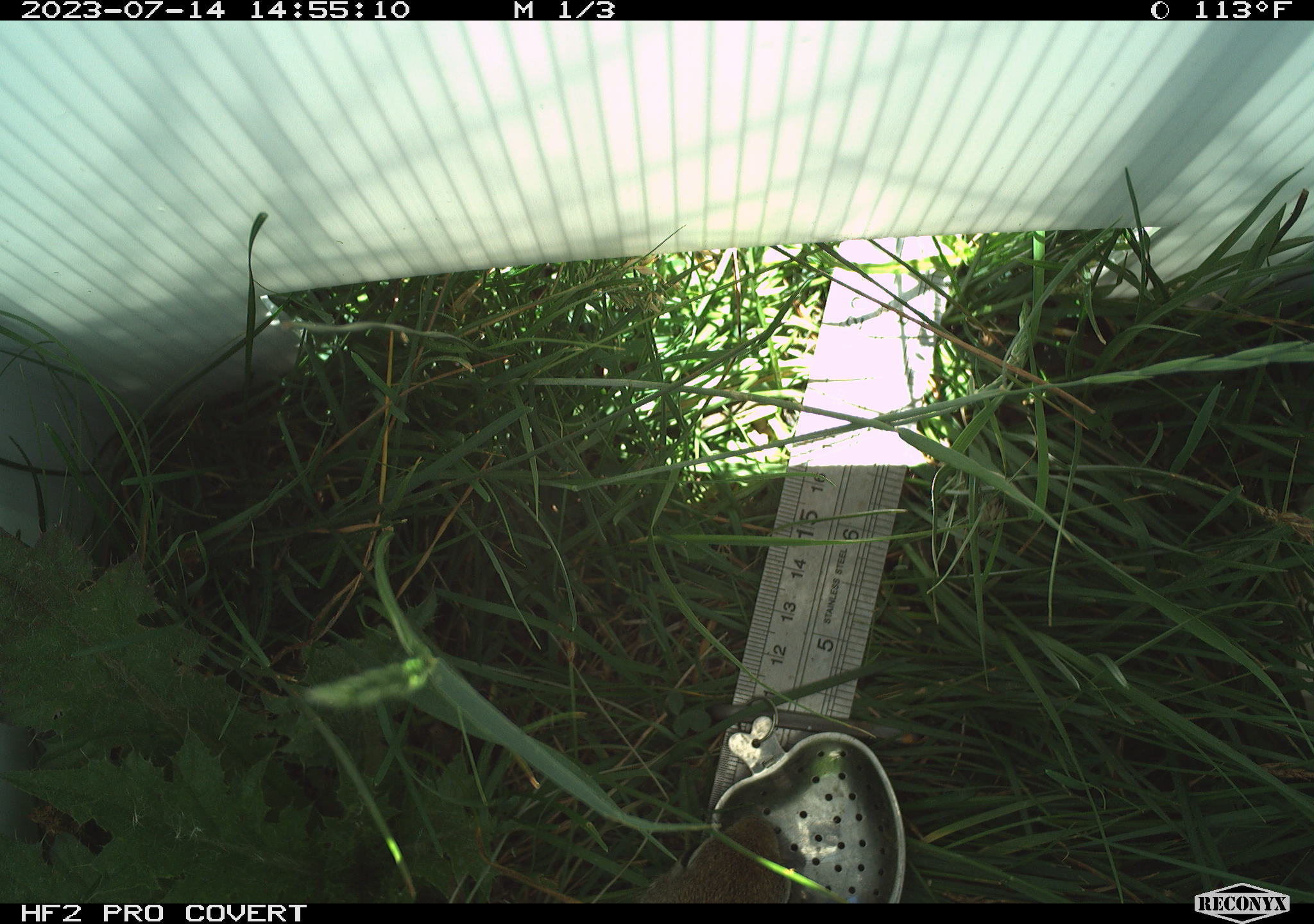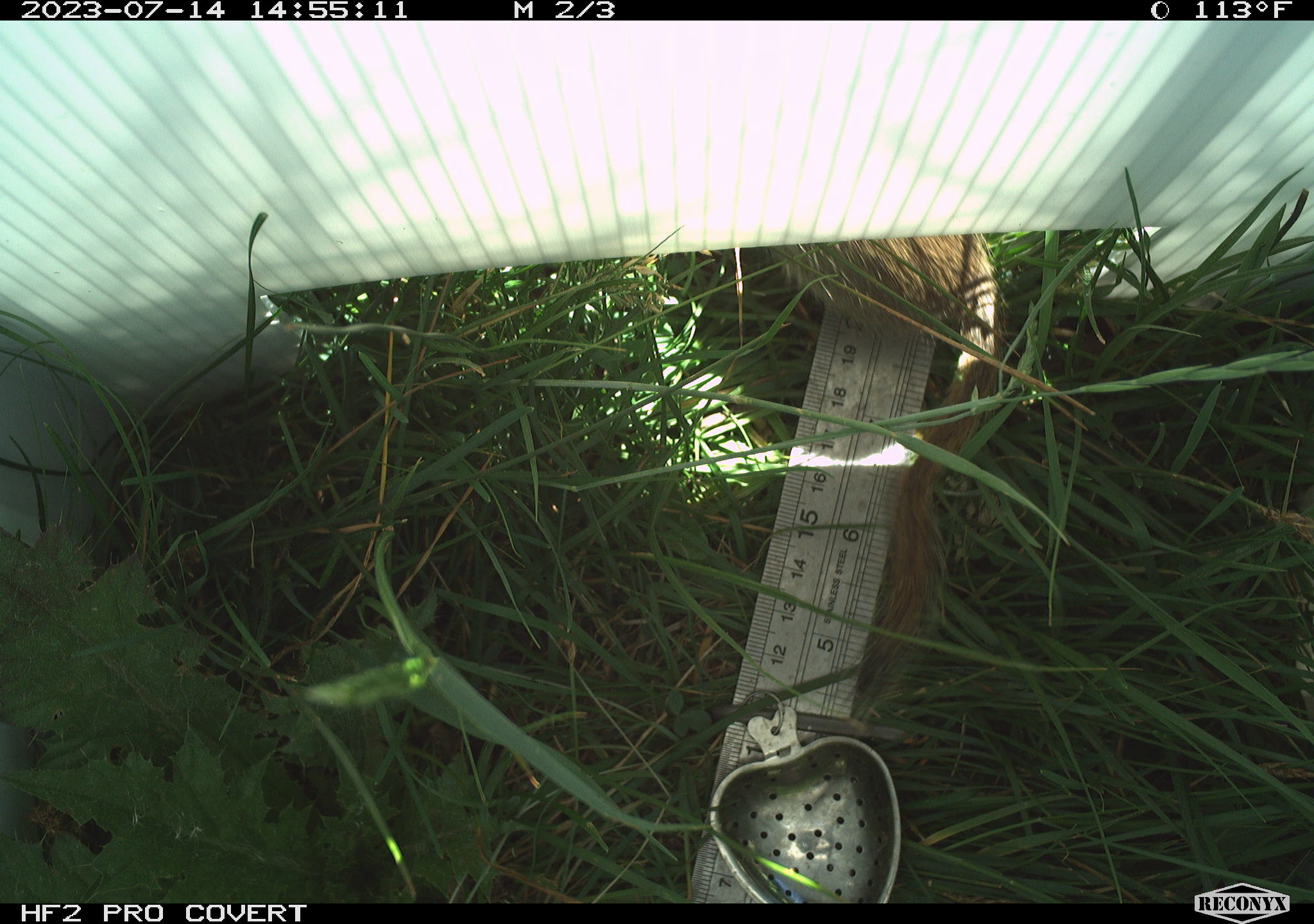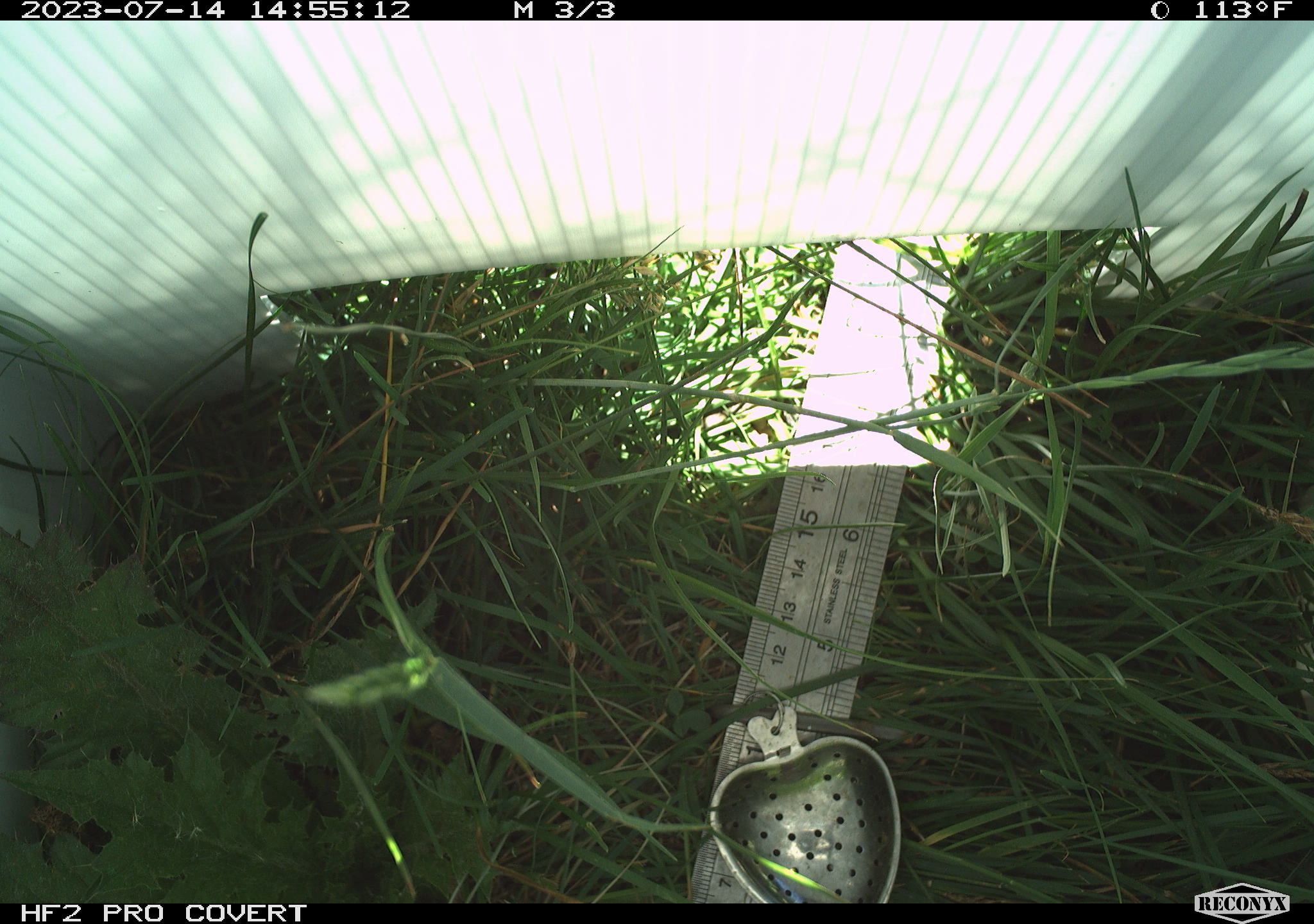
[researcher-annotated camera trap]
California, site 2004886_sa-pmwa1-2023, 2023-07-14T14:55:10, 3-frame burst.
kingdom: Animalia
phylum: Chordata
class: Mammalia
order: Rodentia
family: Sciuridae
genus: Urocitellus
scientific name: Urocitellus beldingi beldingi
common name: belding's ground squirrel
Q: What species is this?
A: Belding's ground squirrel (Urocitellus beldingi beldingi).